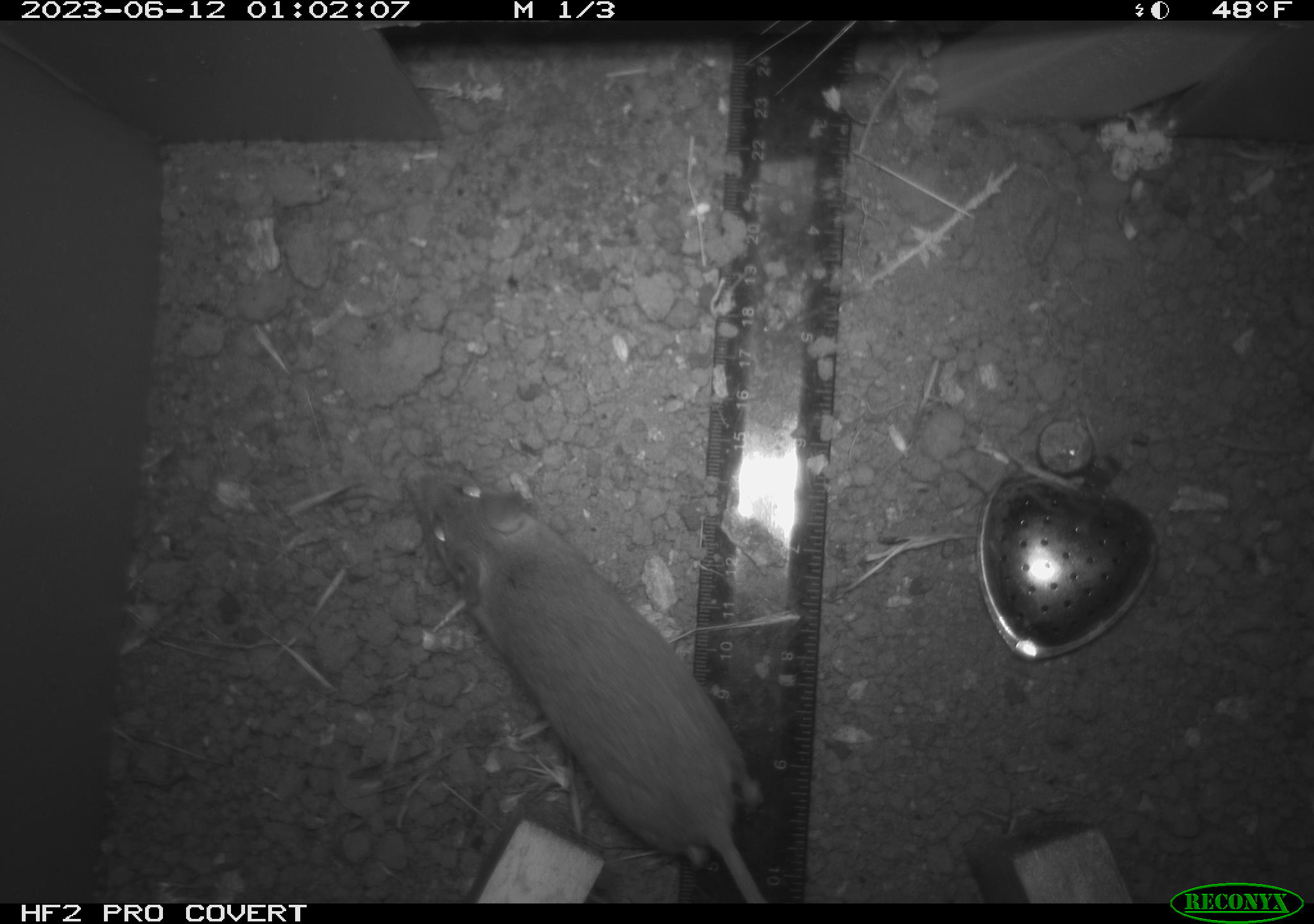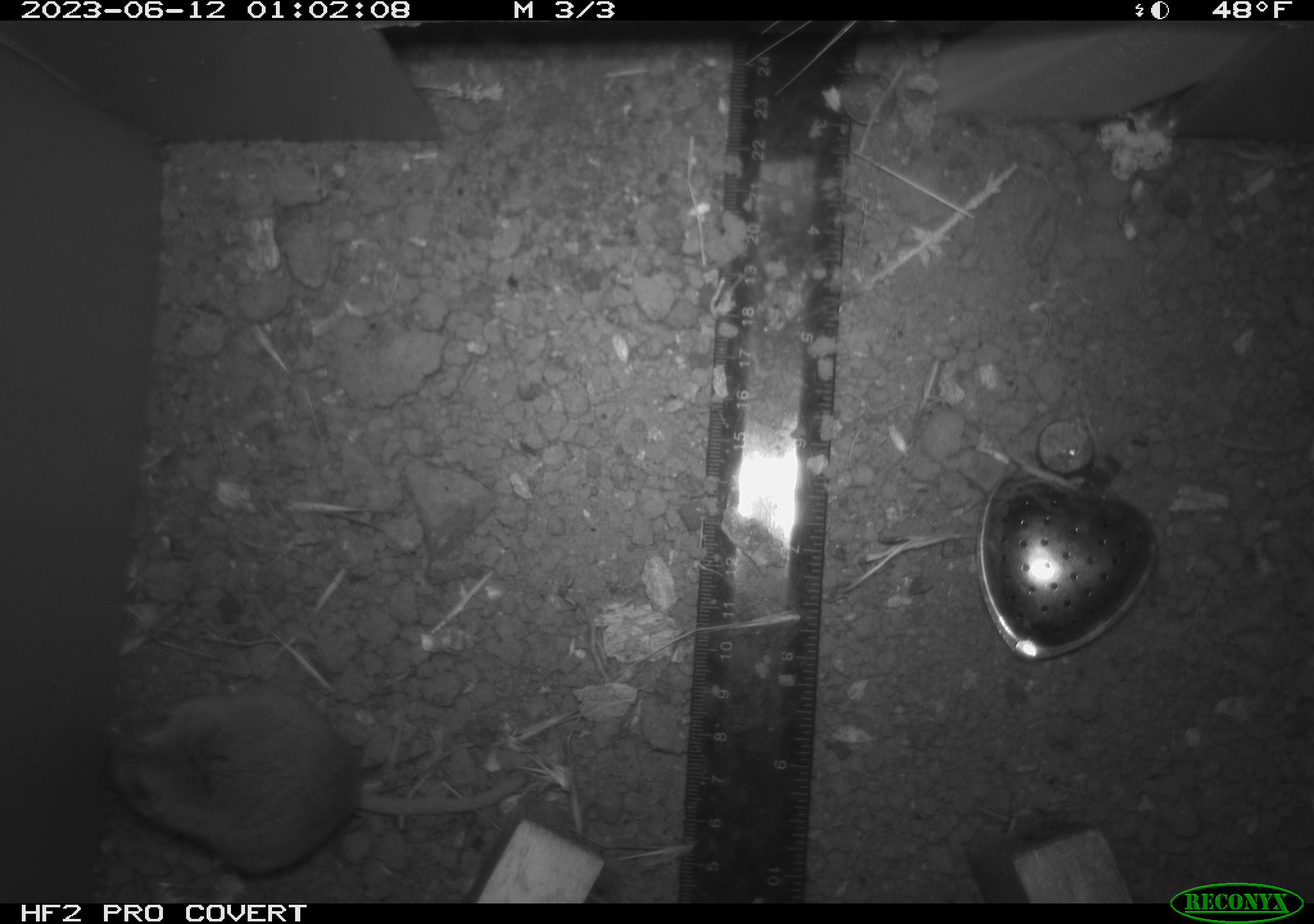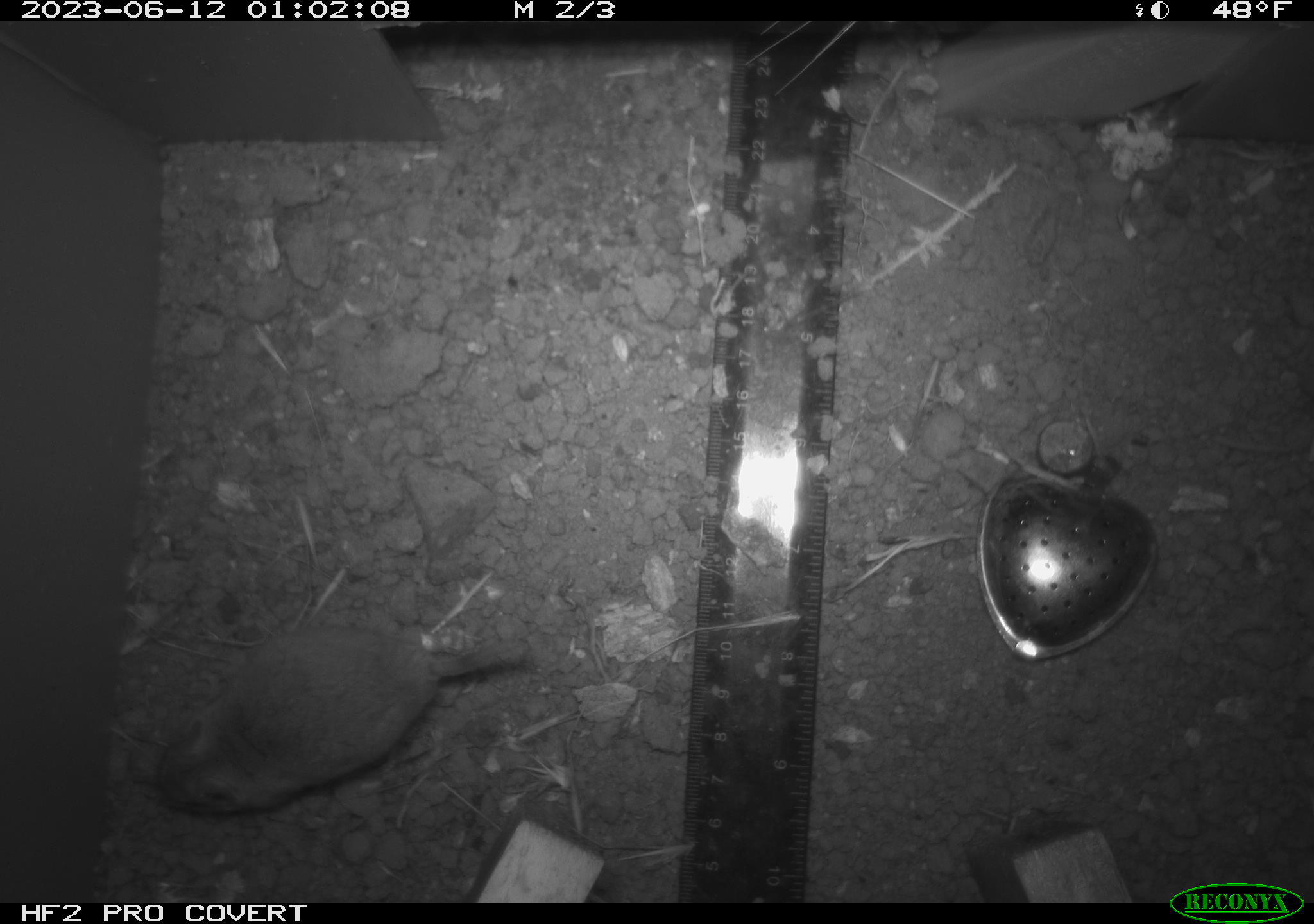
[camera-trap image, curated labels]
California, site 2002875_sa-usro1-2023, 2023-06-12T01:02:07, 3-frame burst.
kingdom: Animalia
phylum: Chordata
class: Mammalia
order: Rodentia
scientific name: Rodentia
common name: mouse species